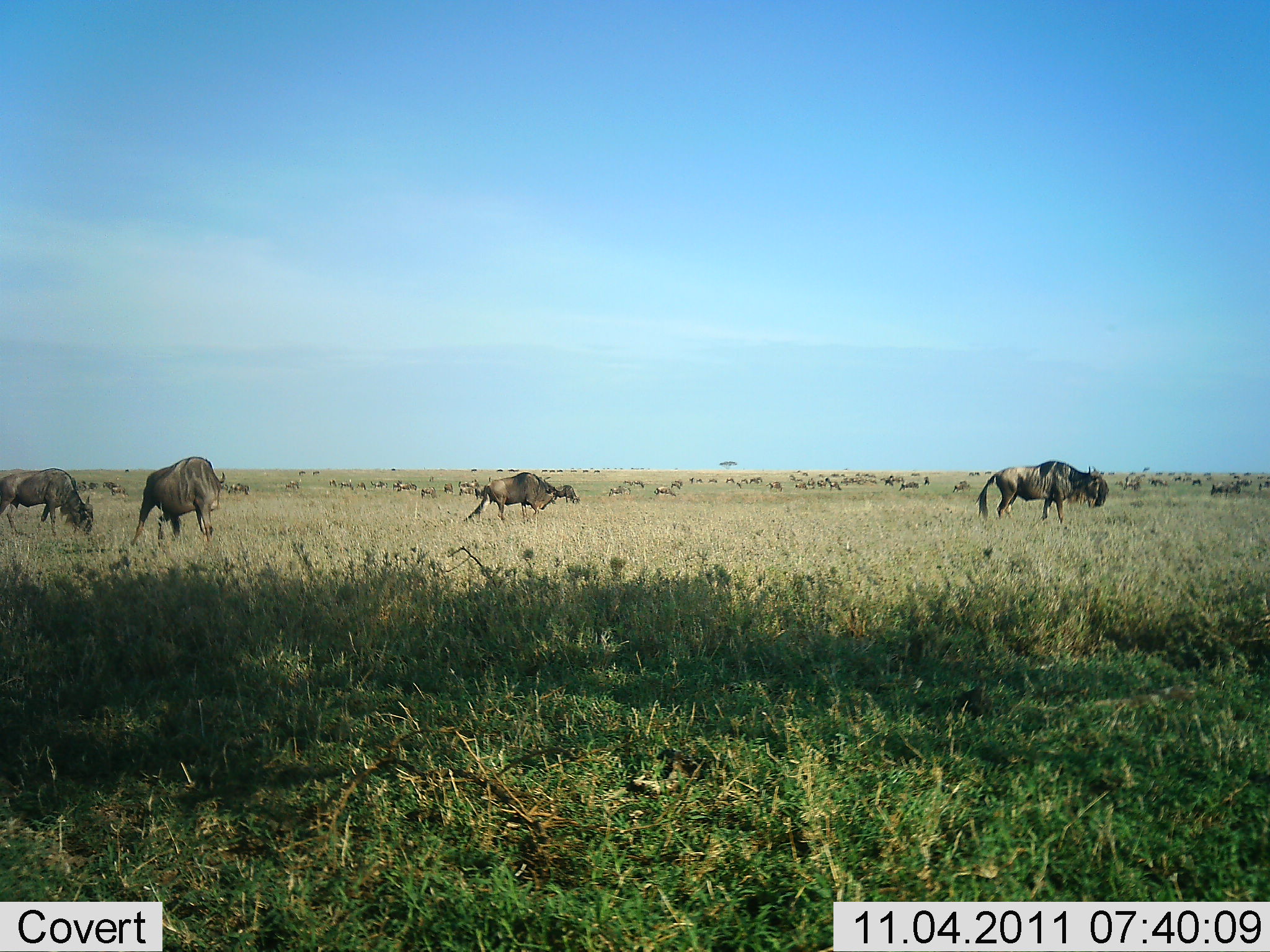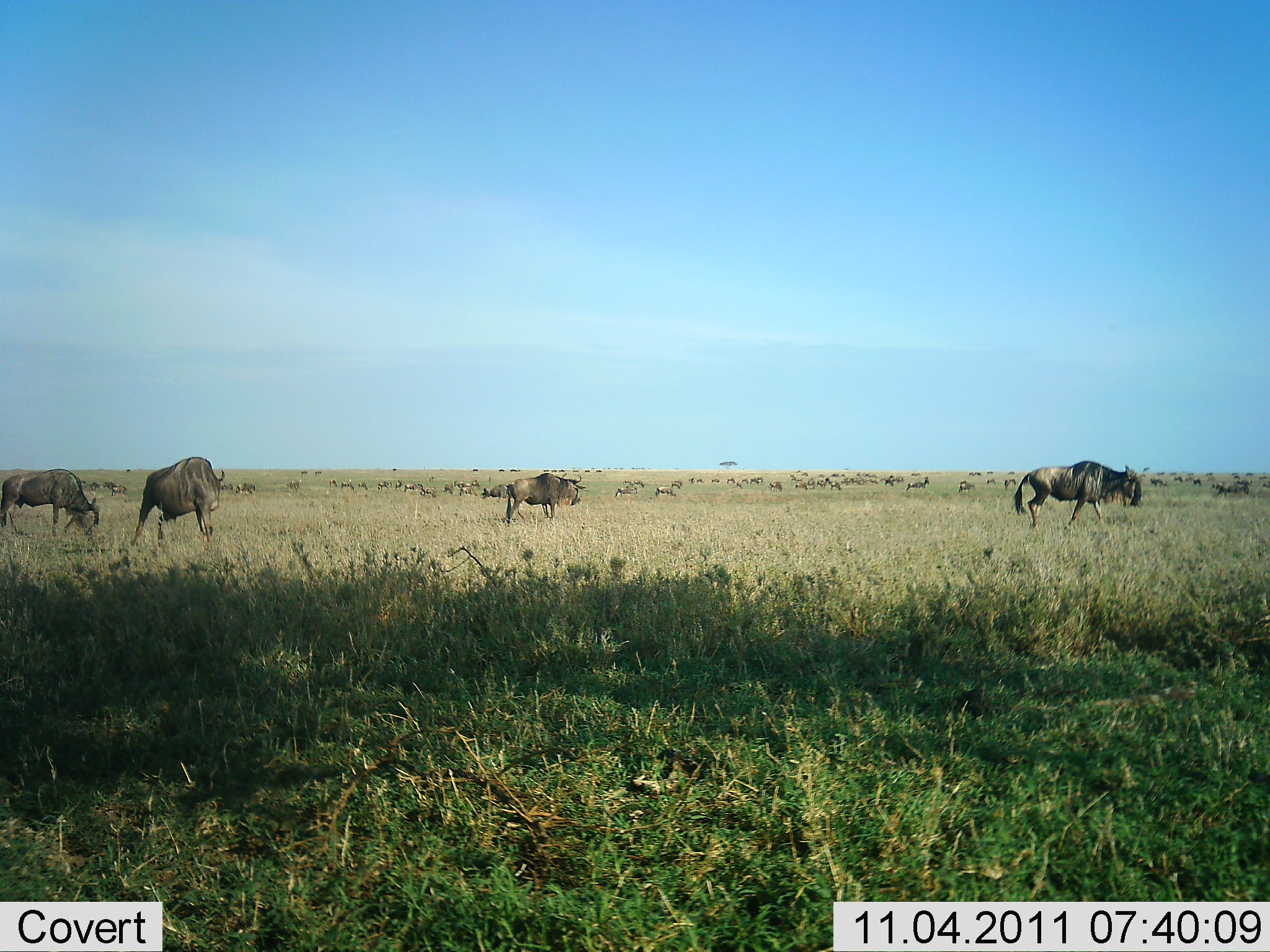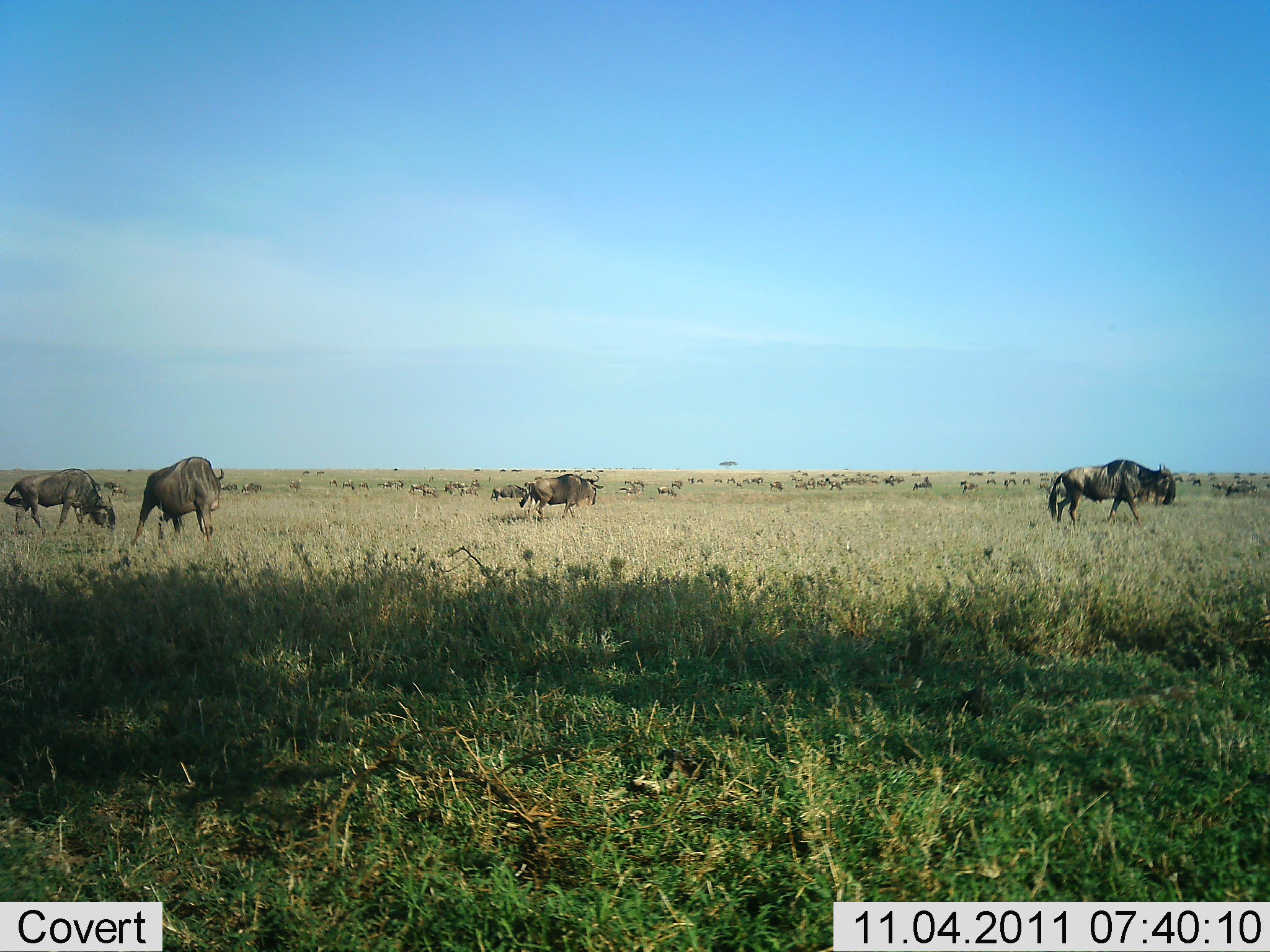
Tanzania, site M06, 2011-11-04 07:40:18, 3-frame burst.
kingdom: Animalia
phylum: Chordata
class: Mammalia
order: Artiodactyla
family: Bovidae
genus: Connochaetes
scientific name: Connochaetes taurinus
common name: blue wildebeest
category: wildebeest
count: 51+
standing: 40%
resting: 0%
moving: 100%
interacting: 0%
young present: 0%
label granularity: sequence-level